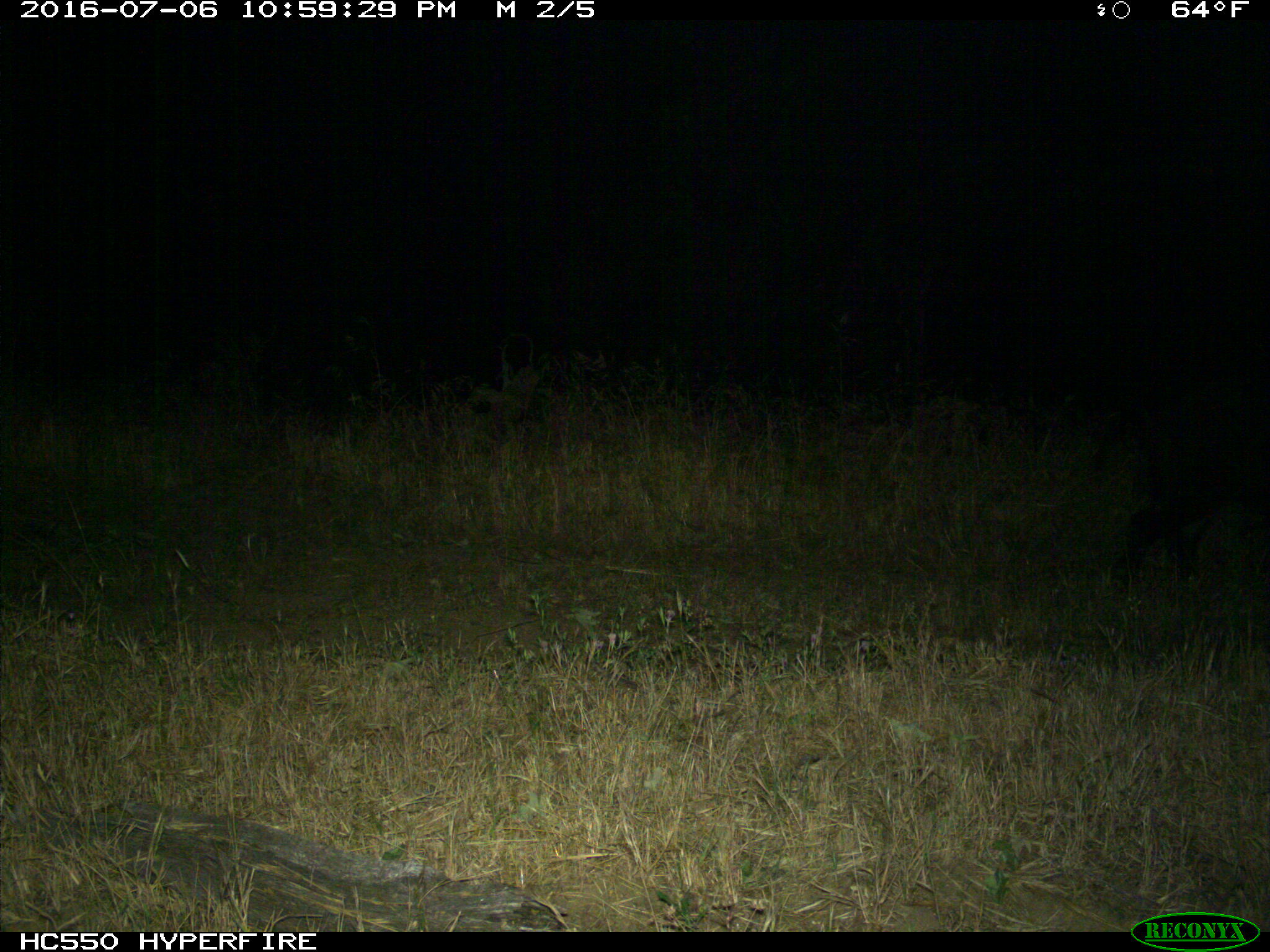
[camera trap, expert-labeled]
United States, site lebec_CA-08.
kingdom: Animalia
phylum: Chordata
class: Mammalia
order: Artiodactyla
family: Suidae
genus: Sus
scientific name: Sus scrofa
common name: wild boar